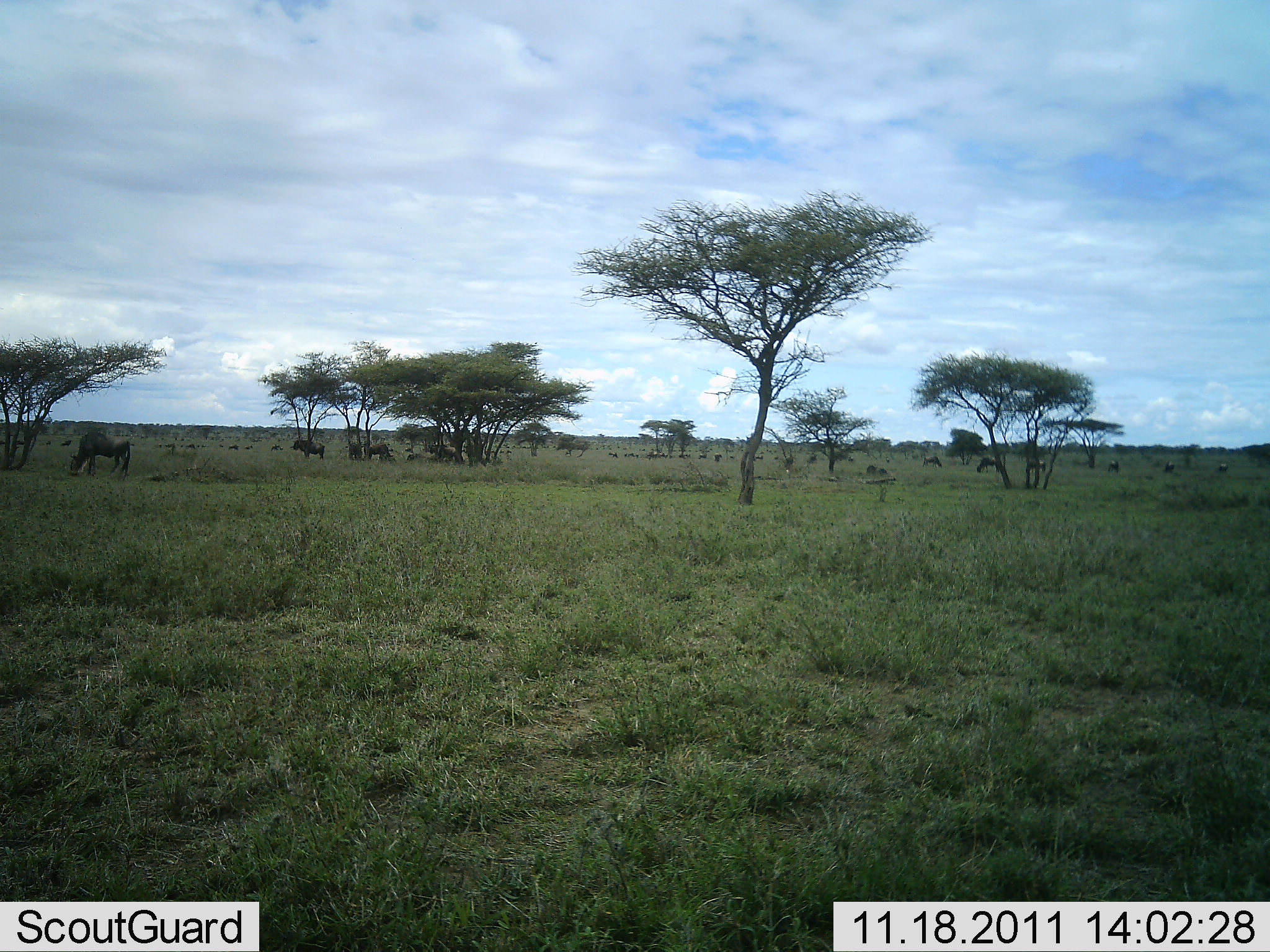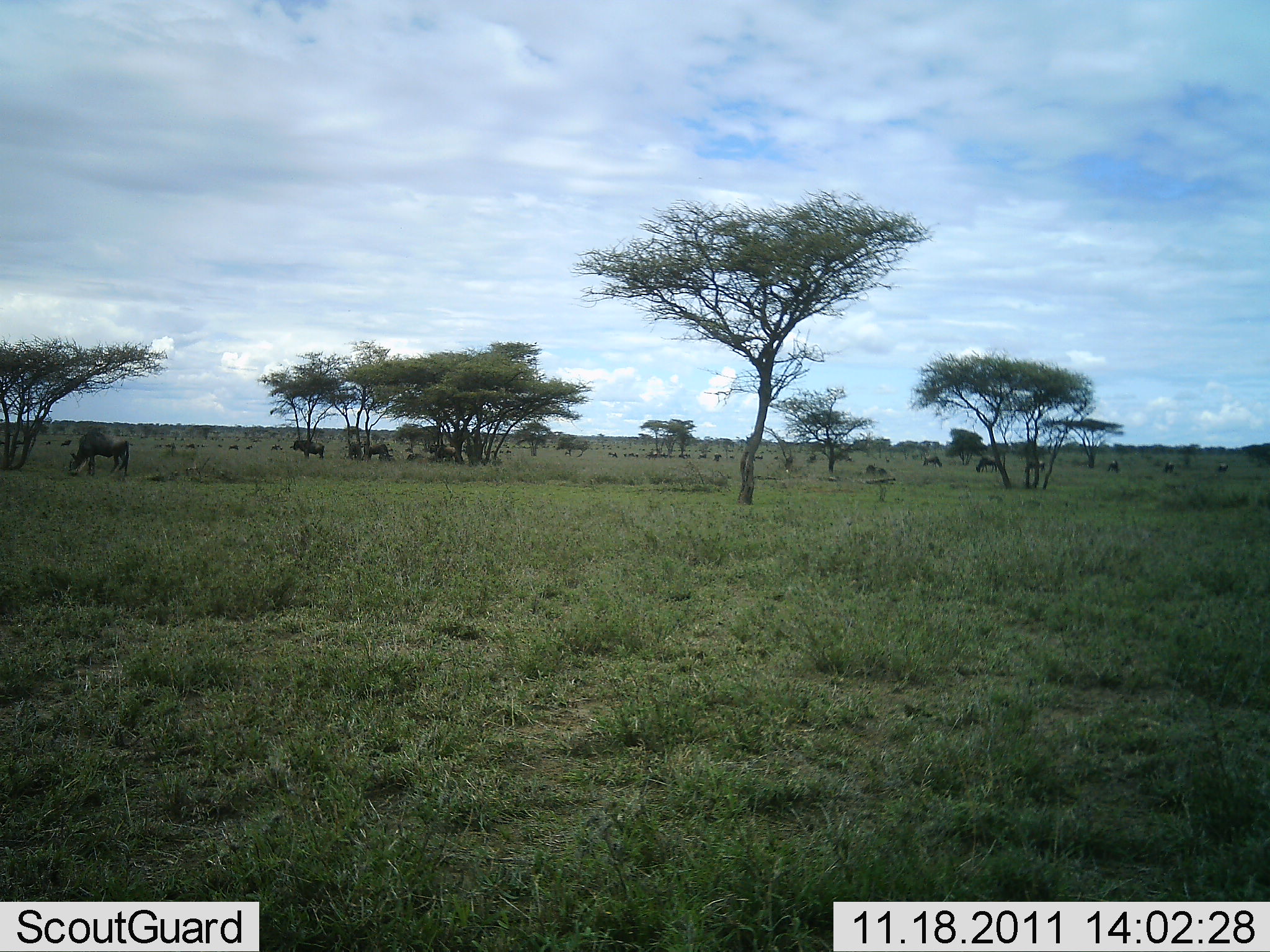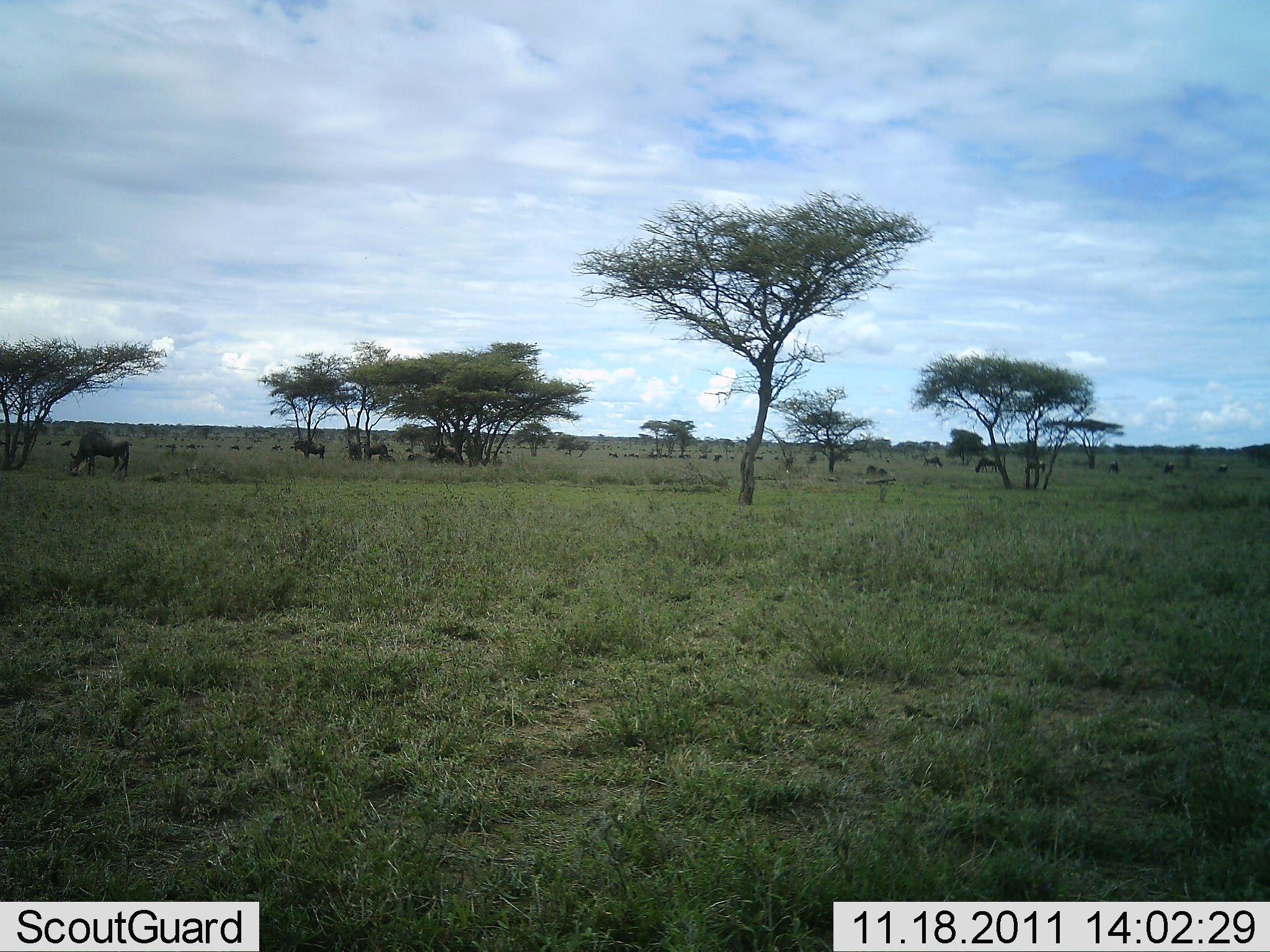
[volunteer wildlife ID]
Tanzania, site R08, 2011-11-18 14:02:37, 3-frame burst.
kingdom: Animalia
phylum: Chordata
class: Mammalia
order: Artiodactyla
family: Bovidae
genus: Connochaetes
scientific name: Connochaetes taurinus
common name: blue wildebeest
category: wildebeest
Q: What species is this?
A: Wildebeest (blue wildebeest) (Connochaetes taurinus).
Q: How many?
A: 11-50.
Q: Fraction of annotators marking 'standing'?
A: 55%.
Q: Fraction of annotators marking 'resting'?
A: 9%.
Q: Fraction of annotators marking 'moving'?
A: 9%.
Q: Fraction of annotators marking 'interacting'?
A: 0%.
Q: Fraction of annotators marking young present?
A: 0%.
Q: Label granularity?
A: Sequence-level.